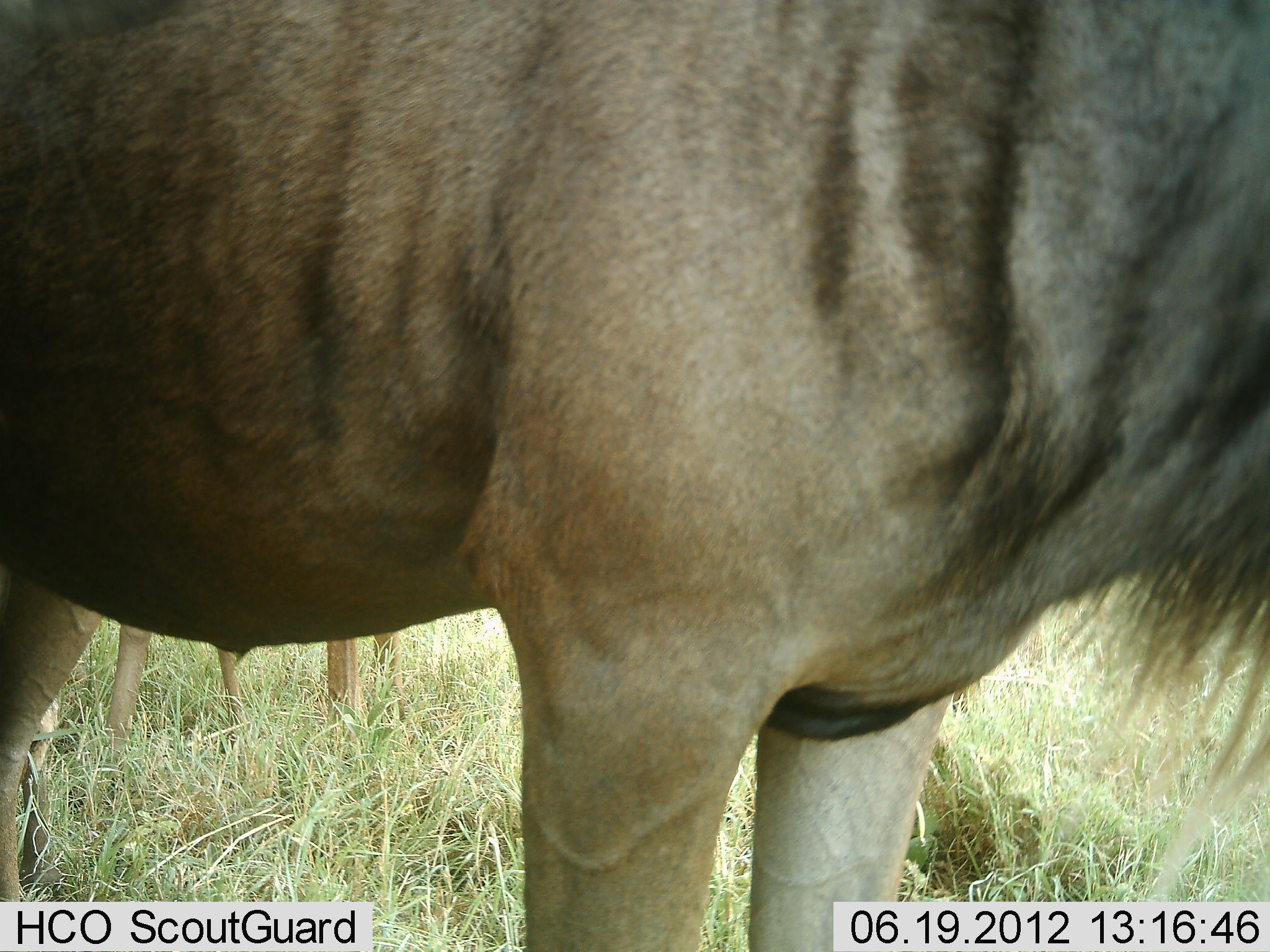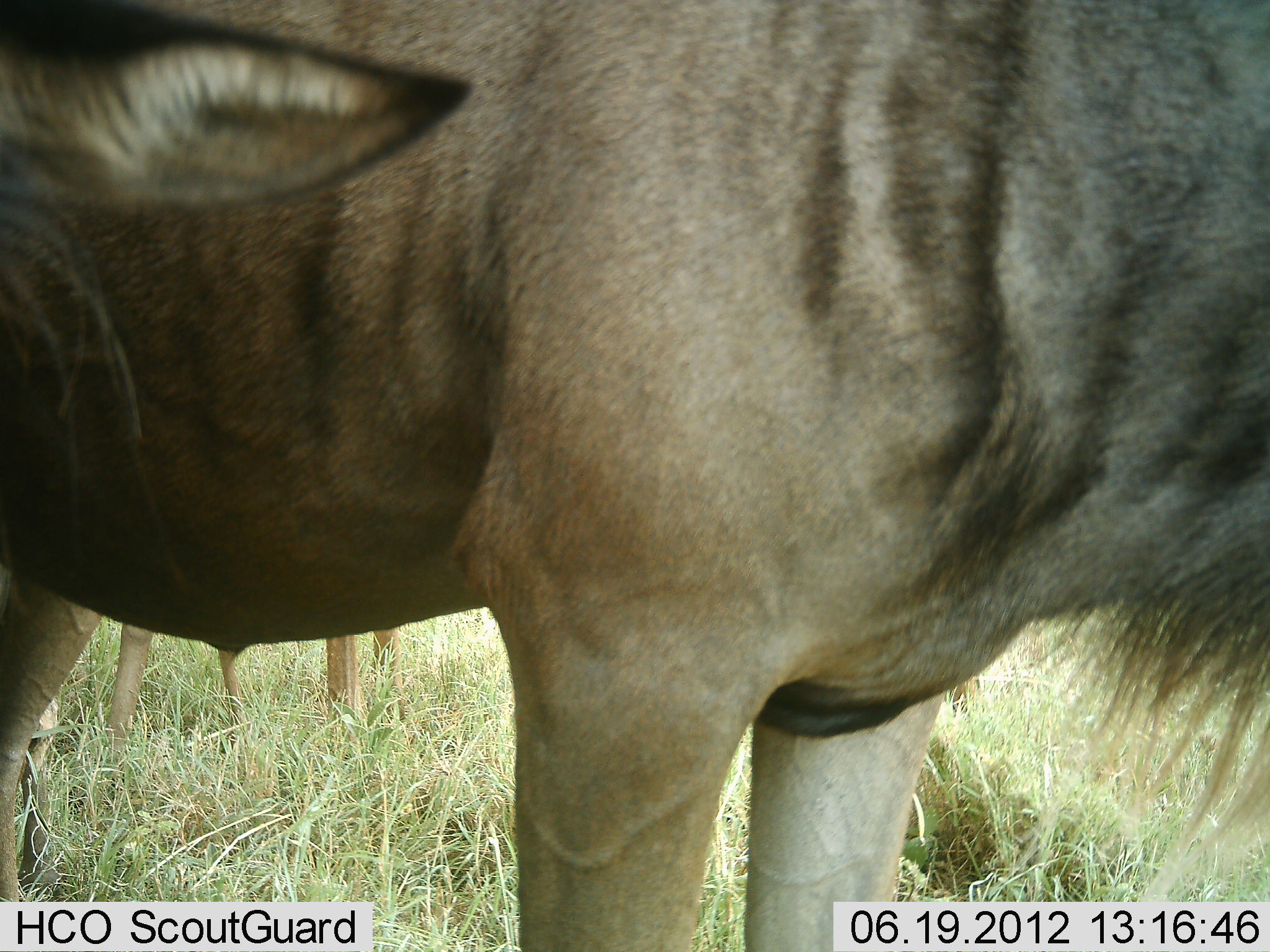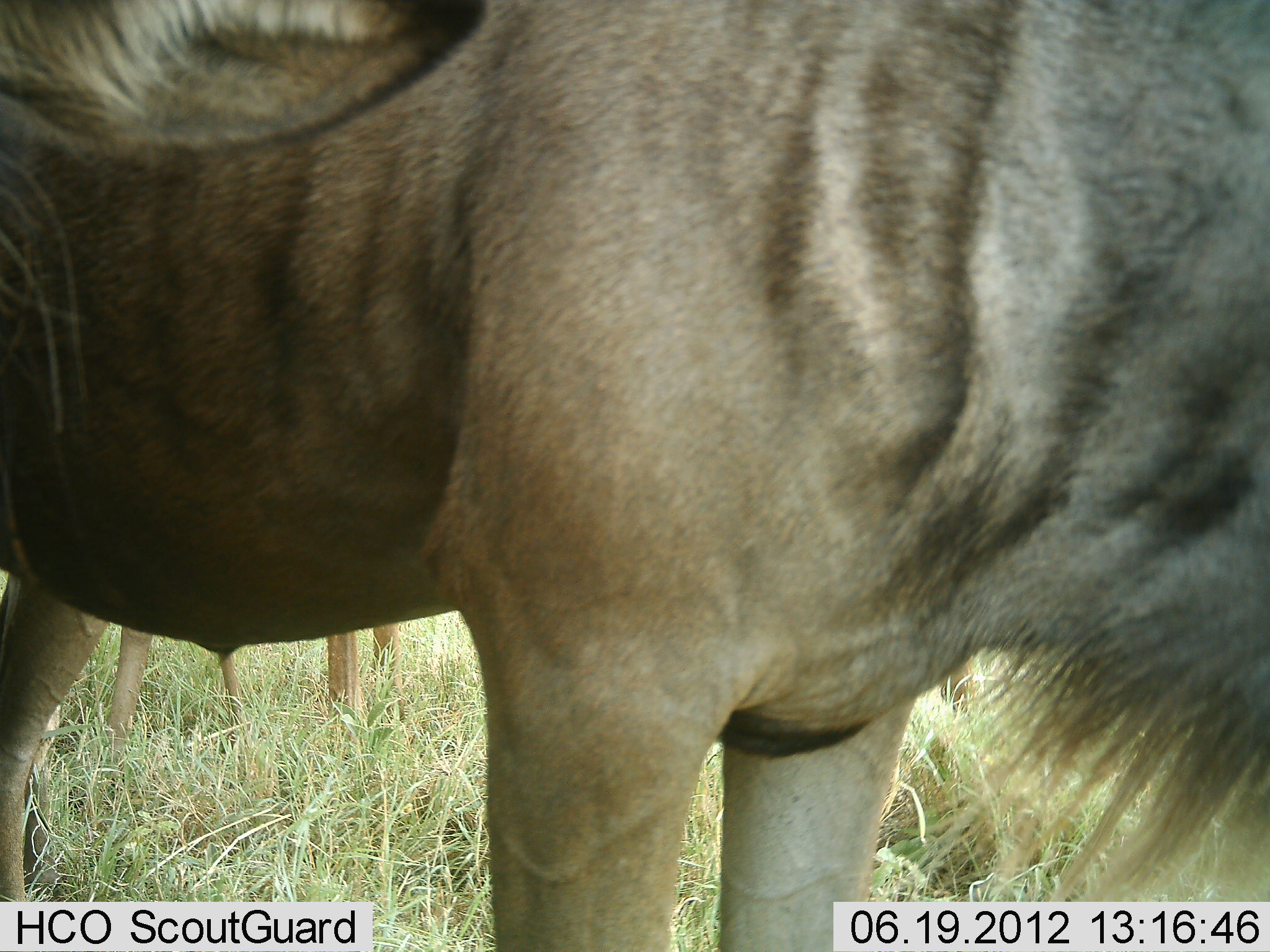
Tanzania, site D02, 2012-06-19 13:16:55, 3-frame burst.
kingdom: Animalia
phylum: Chordata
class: Mammalia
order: Artiodactyla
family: Bovidae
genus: Connochaetes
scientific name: Connochaetes taurinus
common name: blue wildebeest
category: wildebeest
Wildebeest (blue wildebeest) (Connochaetes taurinus), count 2. Behavior (volunteer vote fractions): standing 100%, resting 0%, moving 10%, interacting 0%. Young present (vote fraction): 0%. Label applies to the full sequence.